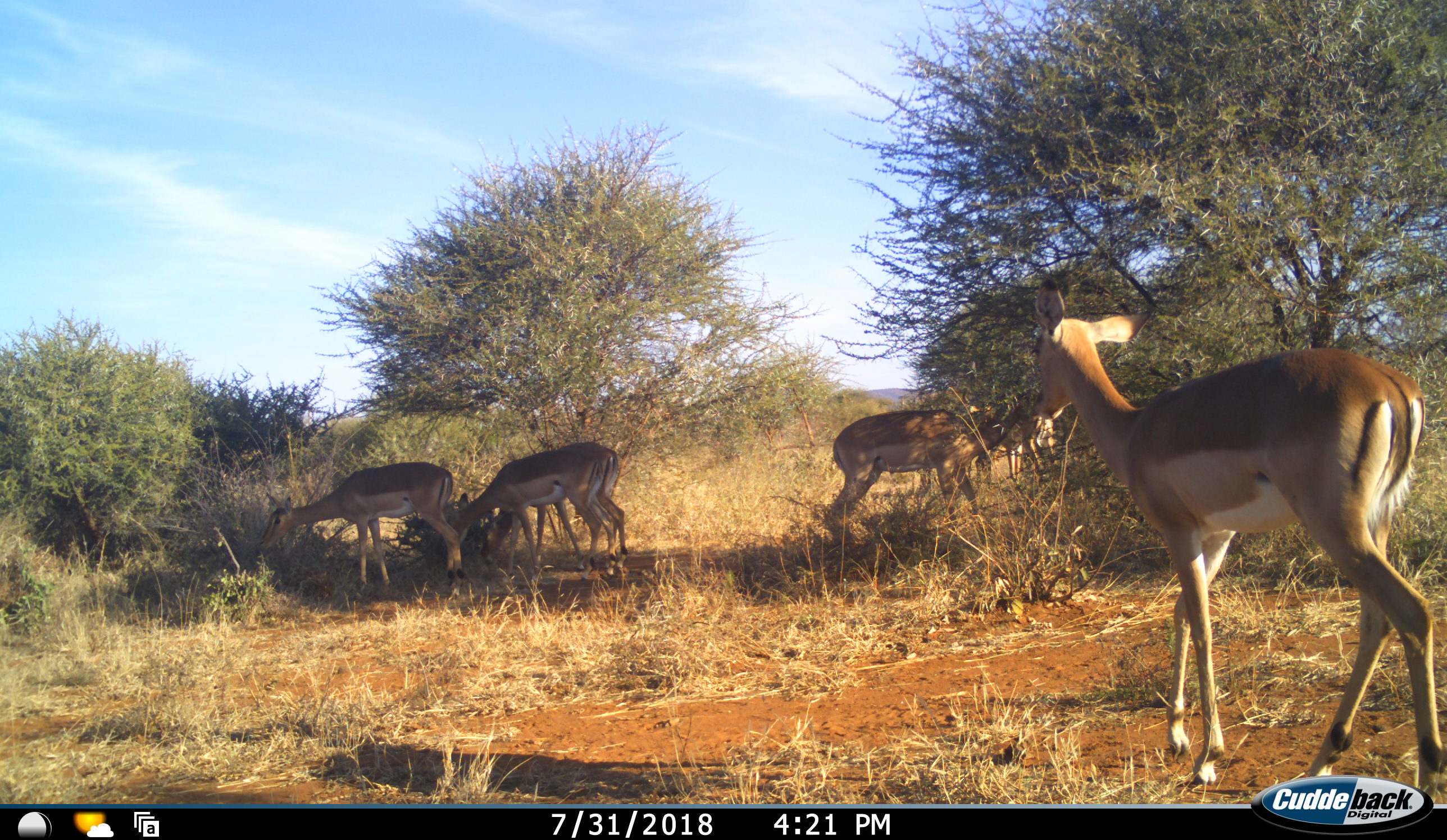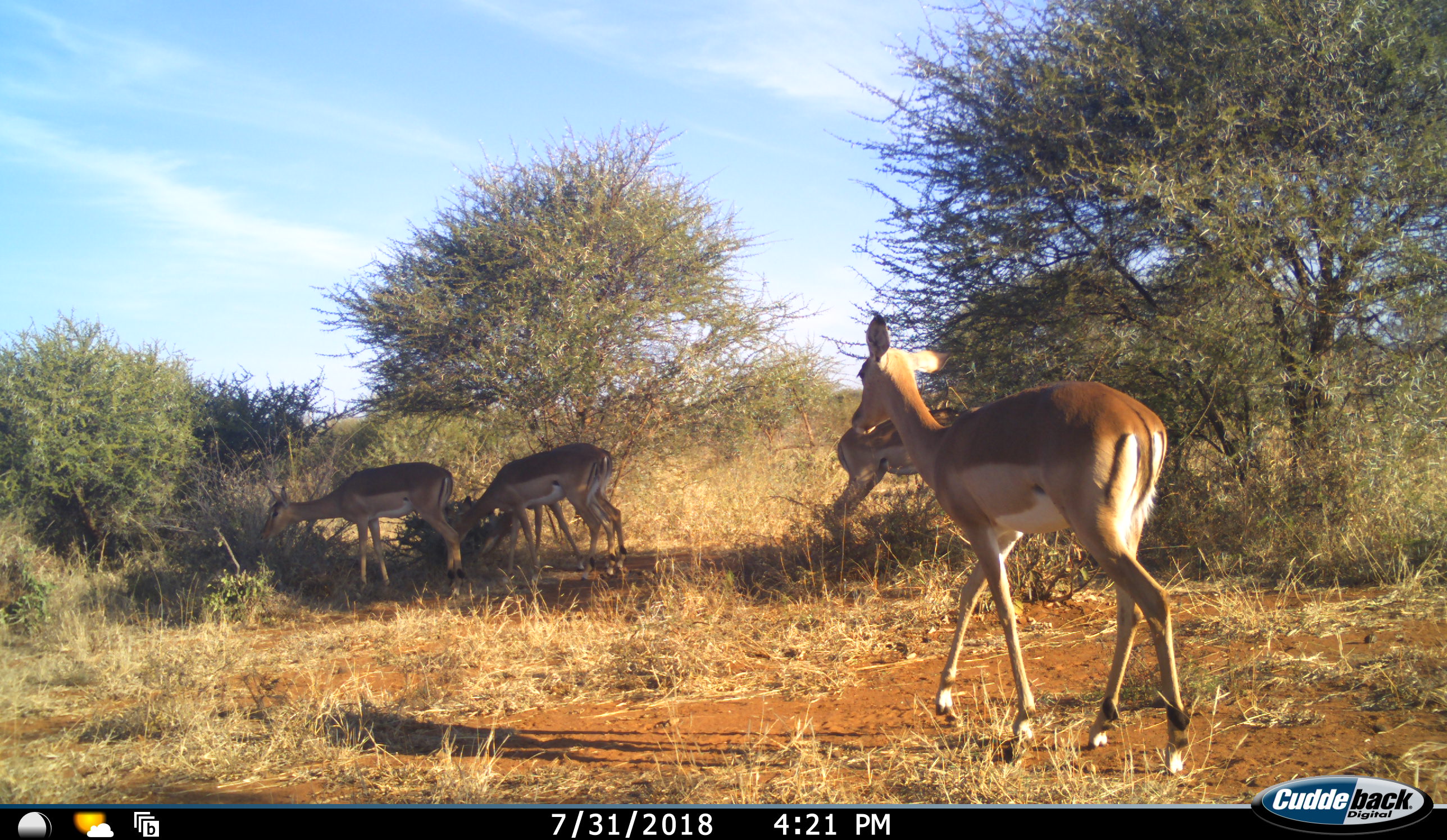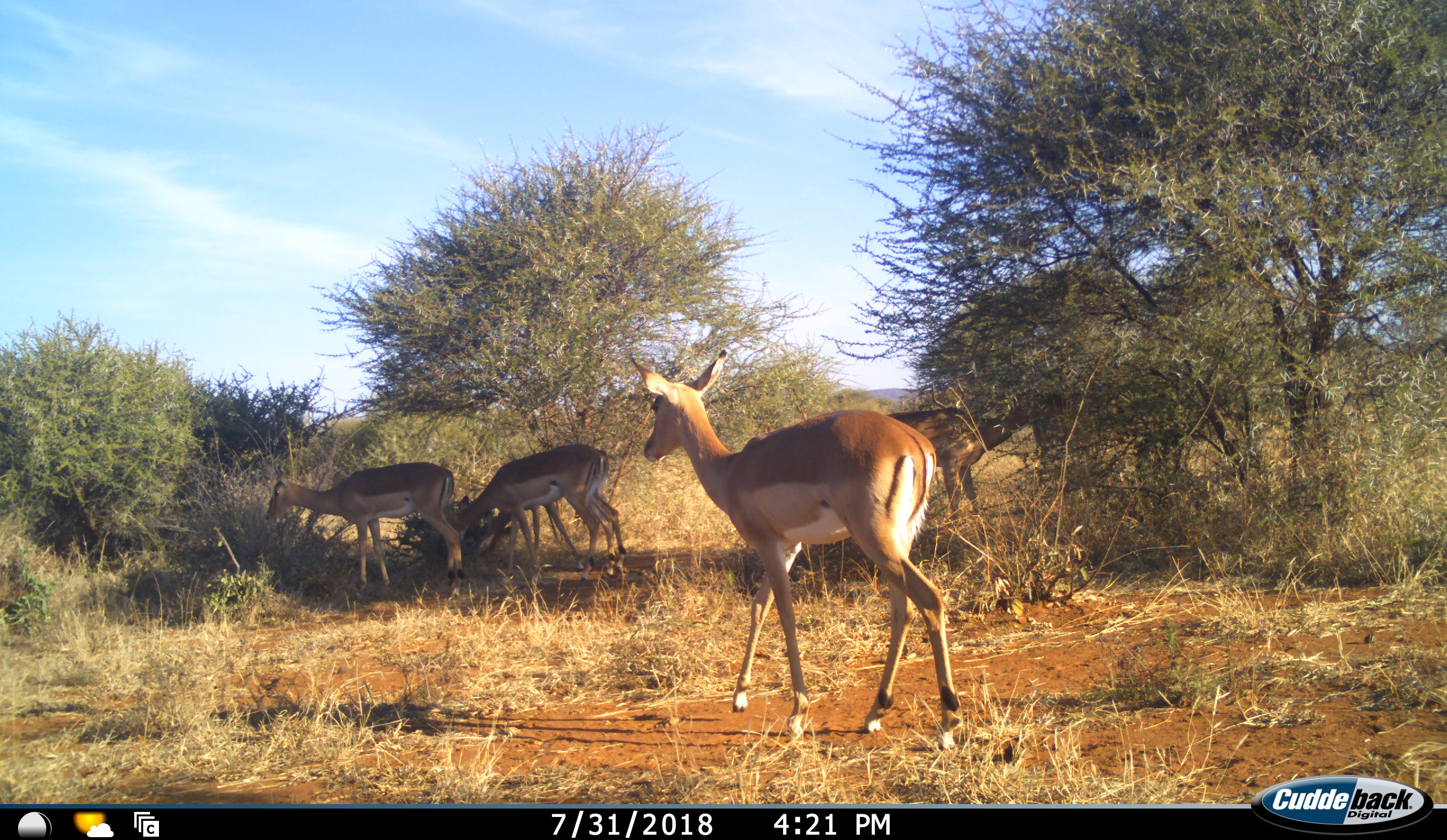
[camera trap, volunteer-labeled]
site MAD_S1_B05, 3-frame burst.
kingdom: Animalia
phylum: Chordata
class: Mammalia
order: Artiodactyla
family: Bovidae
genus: Aepyceros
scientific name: Aepyceros melampus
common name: impala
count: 5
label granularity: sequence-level